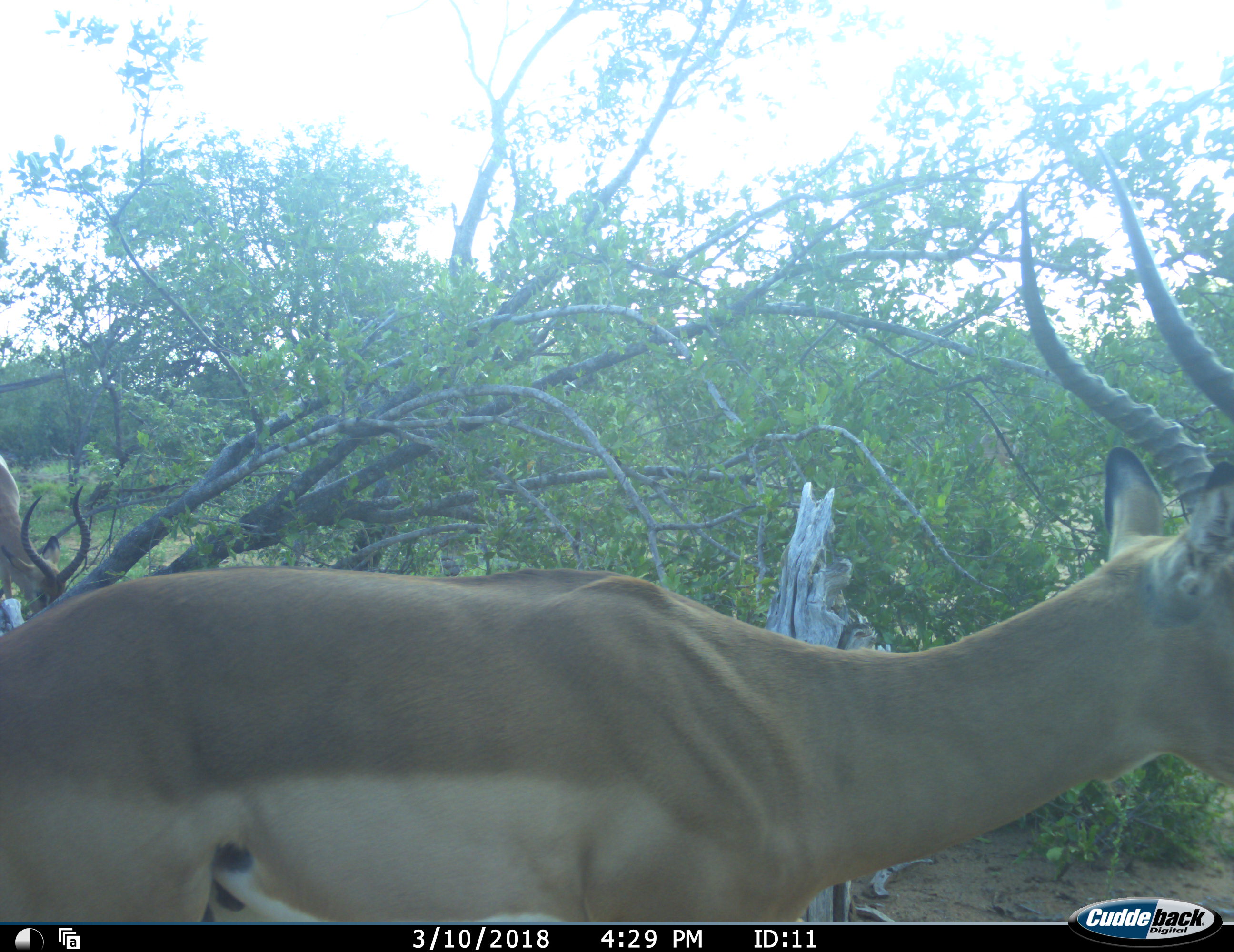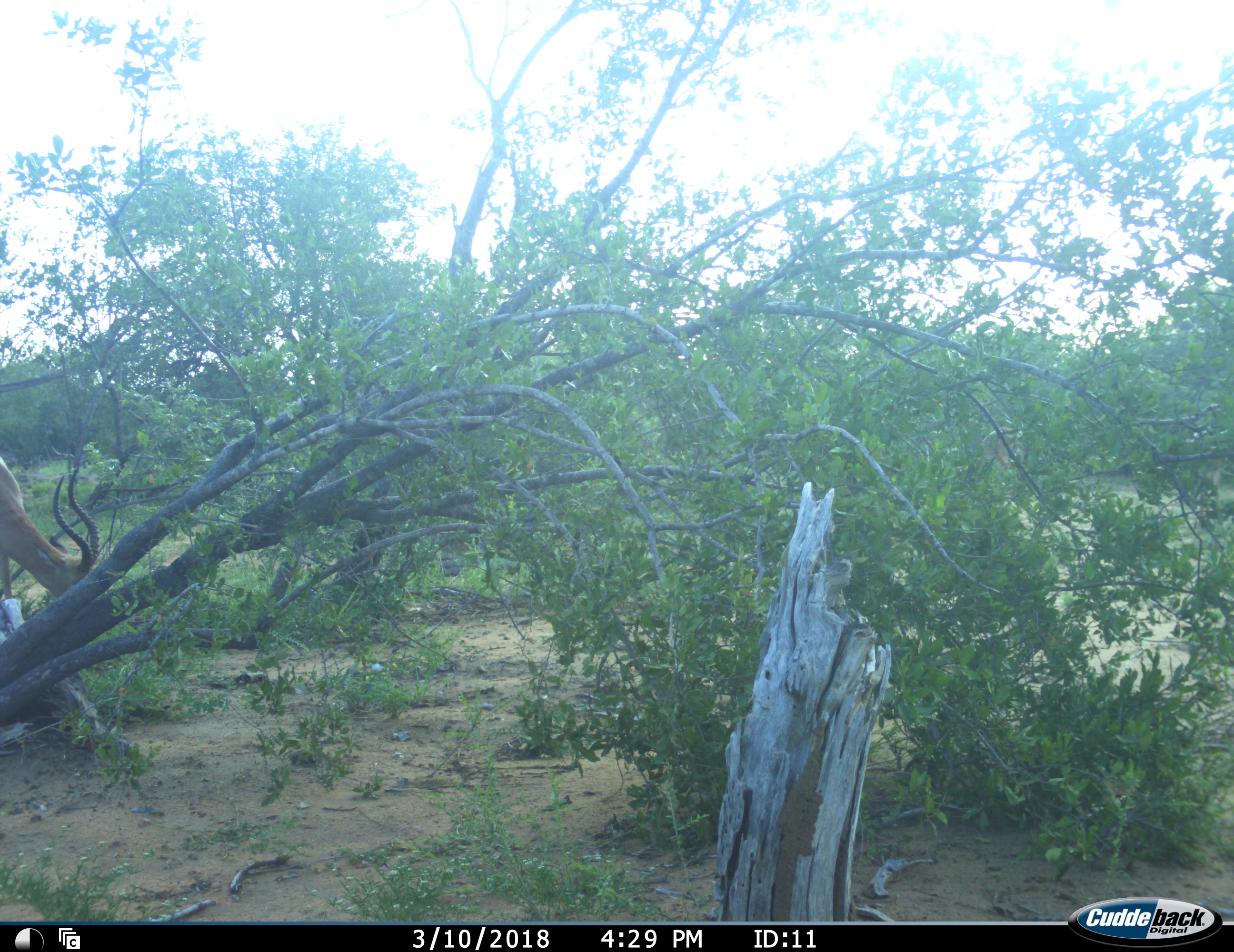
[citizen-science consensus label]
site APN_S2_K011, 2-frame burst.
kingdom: Animalia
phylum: Chordata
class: Mammalia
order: Artiodactyla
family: Bovidae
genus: Aepyceros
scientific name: Aepyceros melampus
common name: impala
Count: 2.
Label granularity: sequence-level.